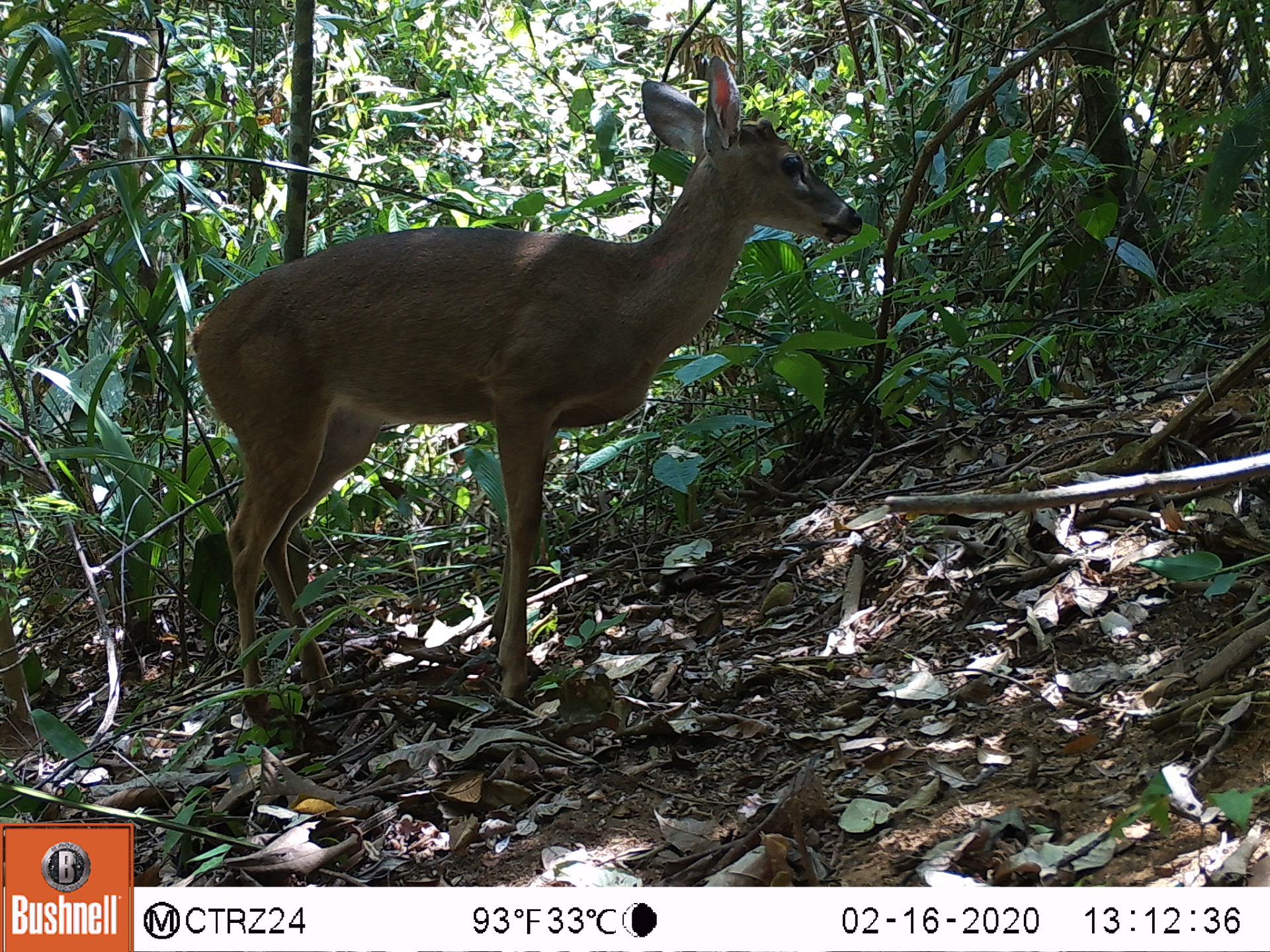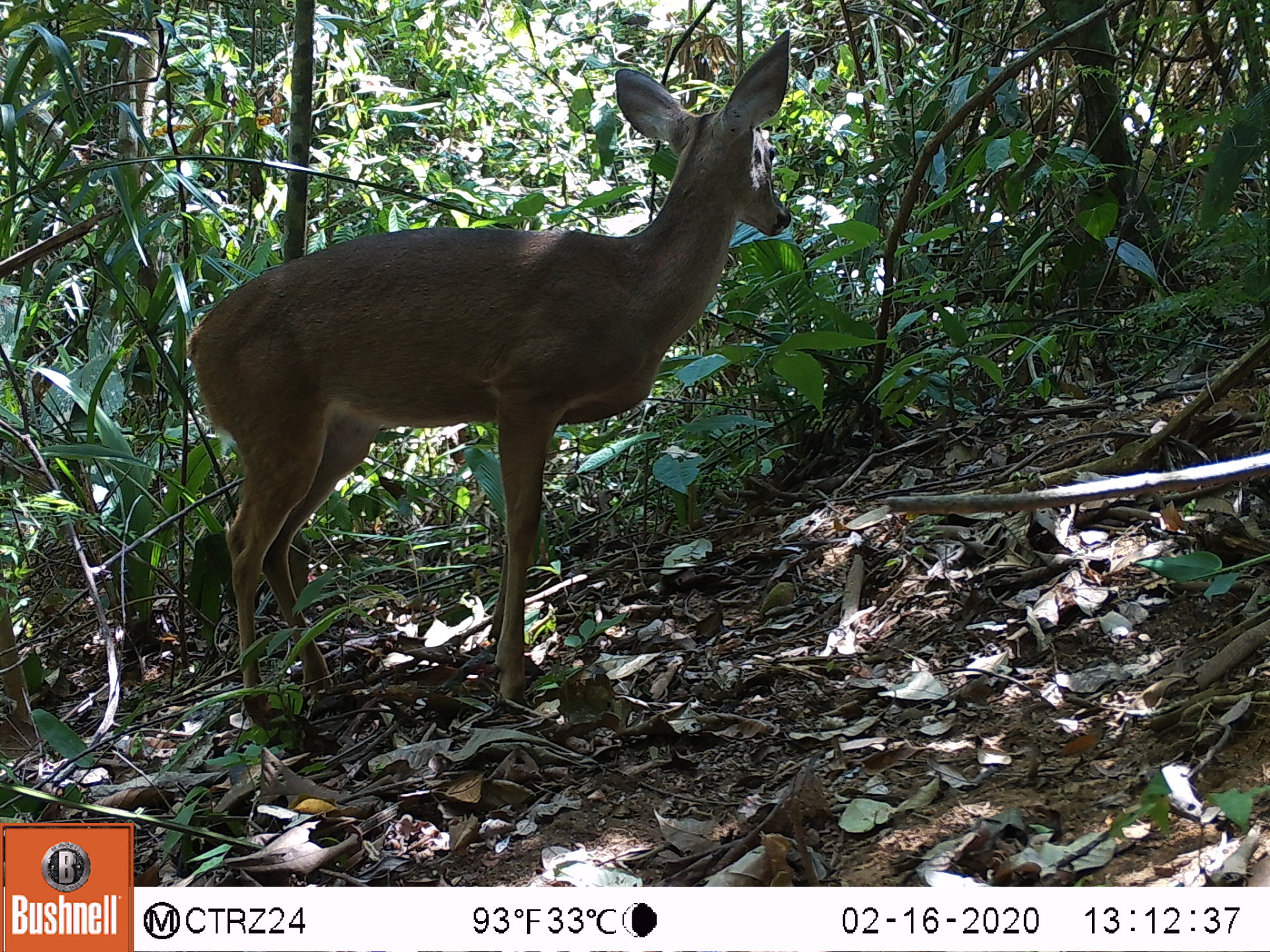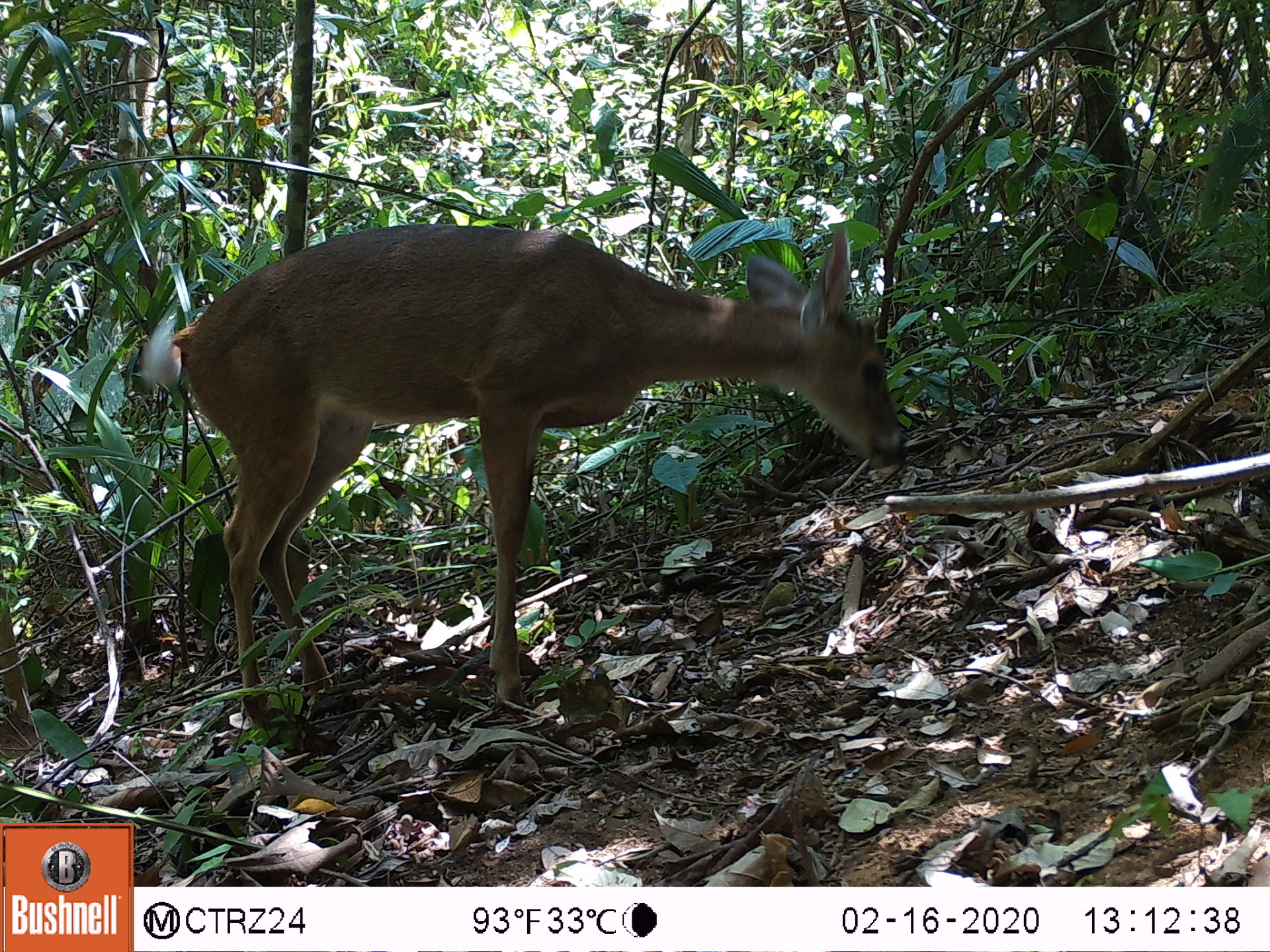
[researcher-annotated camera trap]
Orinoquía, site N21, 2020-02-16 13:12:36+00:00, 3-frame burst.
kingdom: Animalia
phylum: Chordata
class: Mammalia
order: Artiodactyla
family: Cervidae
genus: Odocoileus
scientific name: Odocoileus virginianus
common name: white-tailed deer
White-tailed deer (Odocoileus virginianus).